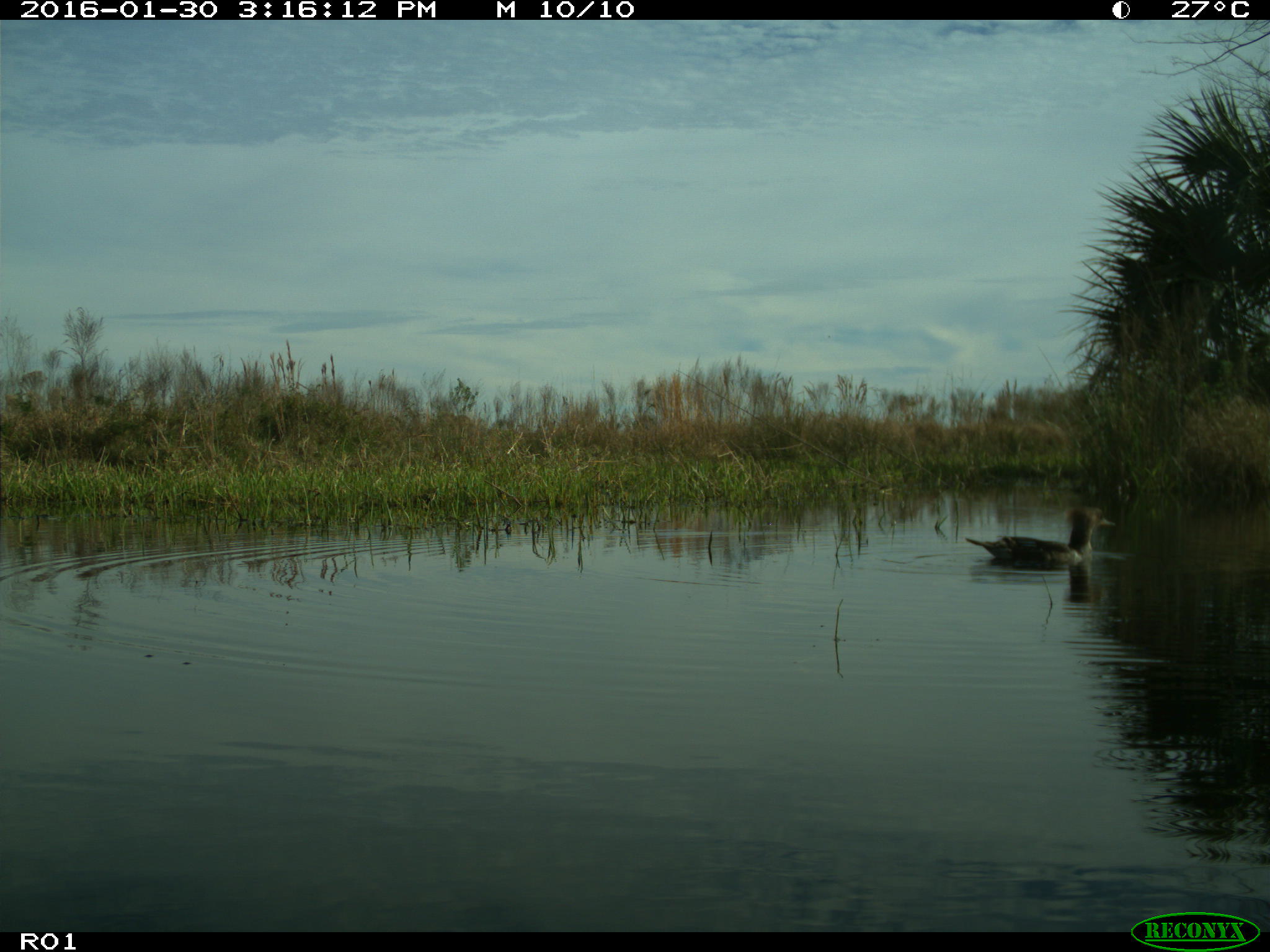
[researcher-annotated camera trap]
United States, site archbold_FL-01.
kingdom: Animalia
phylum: Chordata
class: Aves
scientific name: Aves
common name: birds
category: unidentified bird